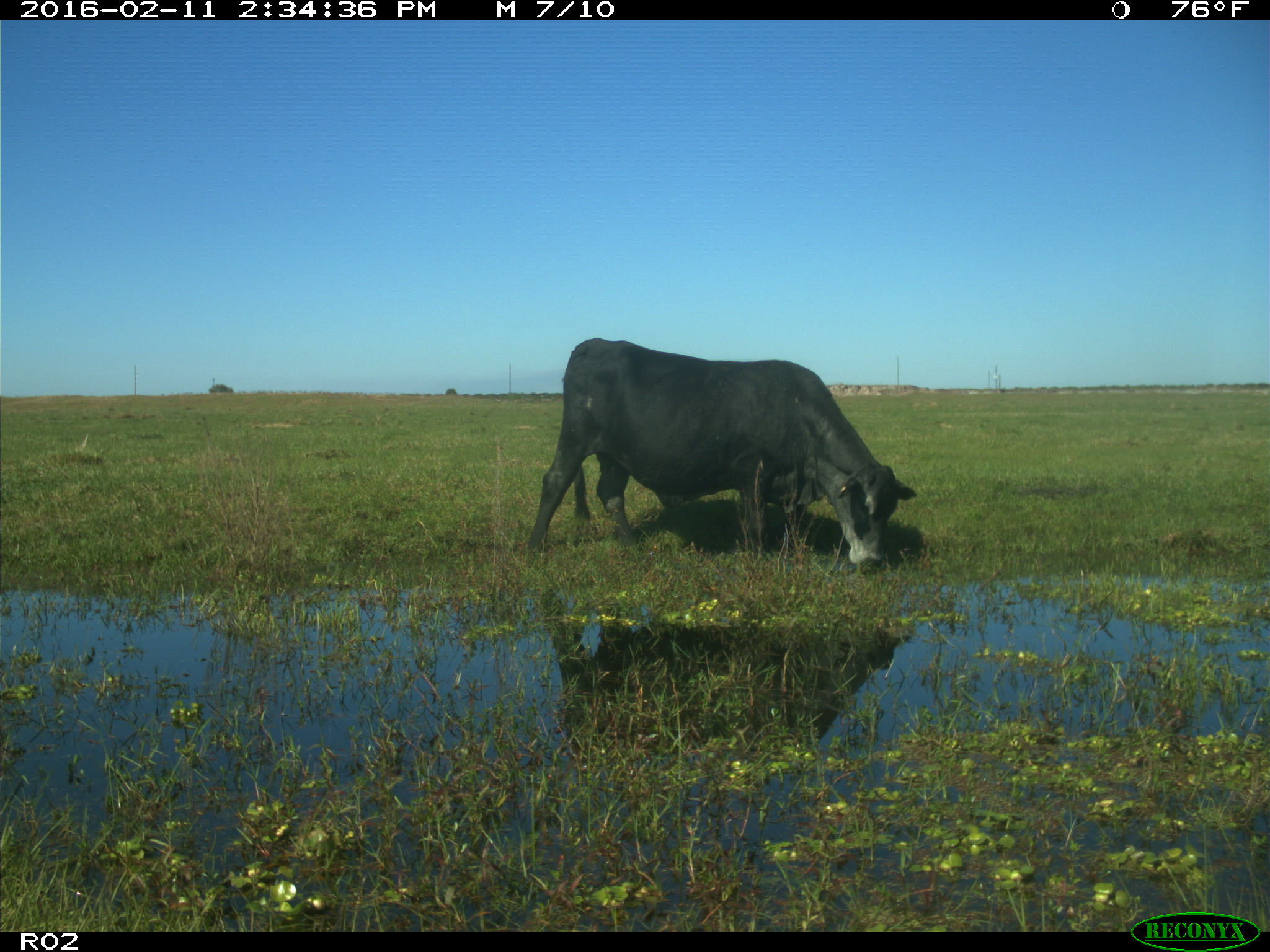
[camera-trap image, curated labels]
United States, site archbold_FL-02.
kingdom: Animalia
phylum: Chordata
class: Mammalia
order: Artiodactyla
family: Bovidae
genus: Bos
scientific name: Bos taurus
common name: domestic cow